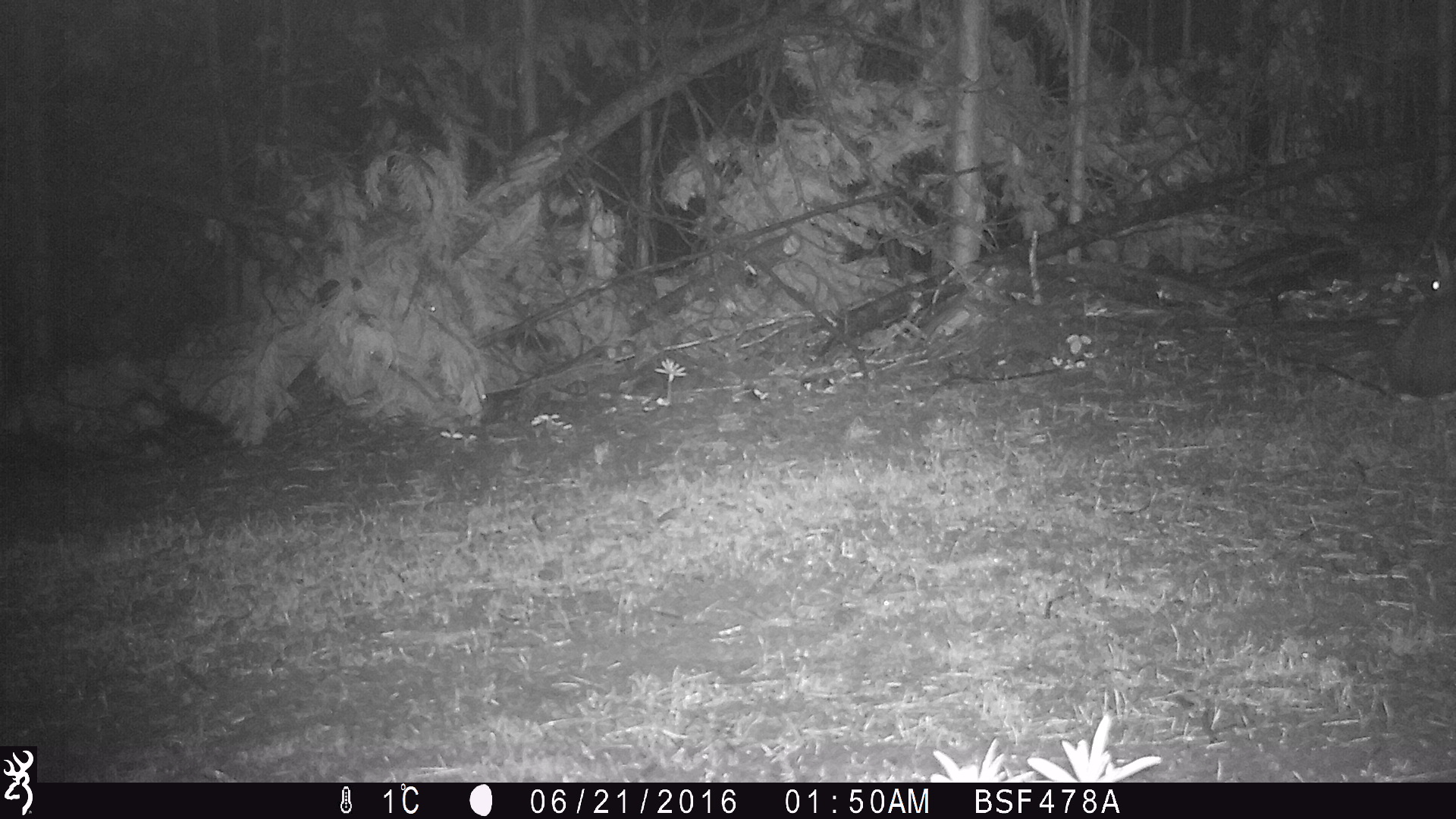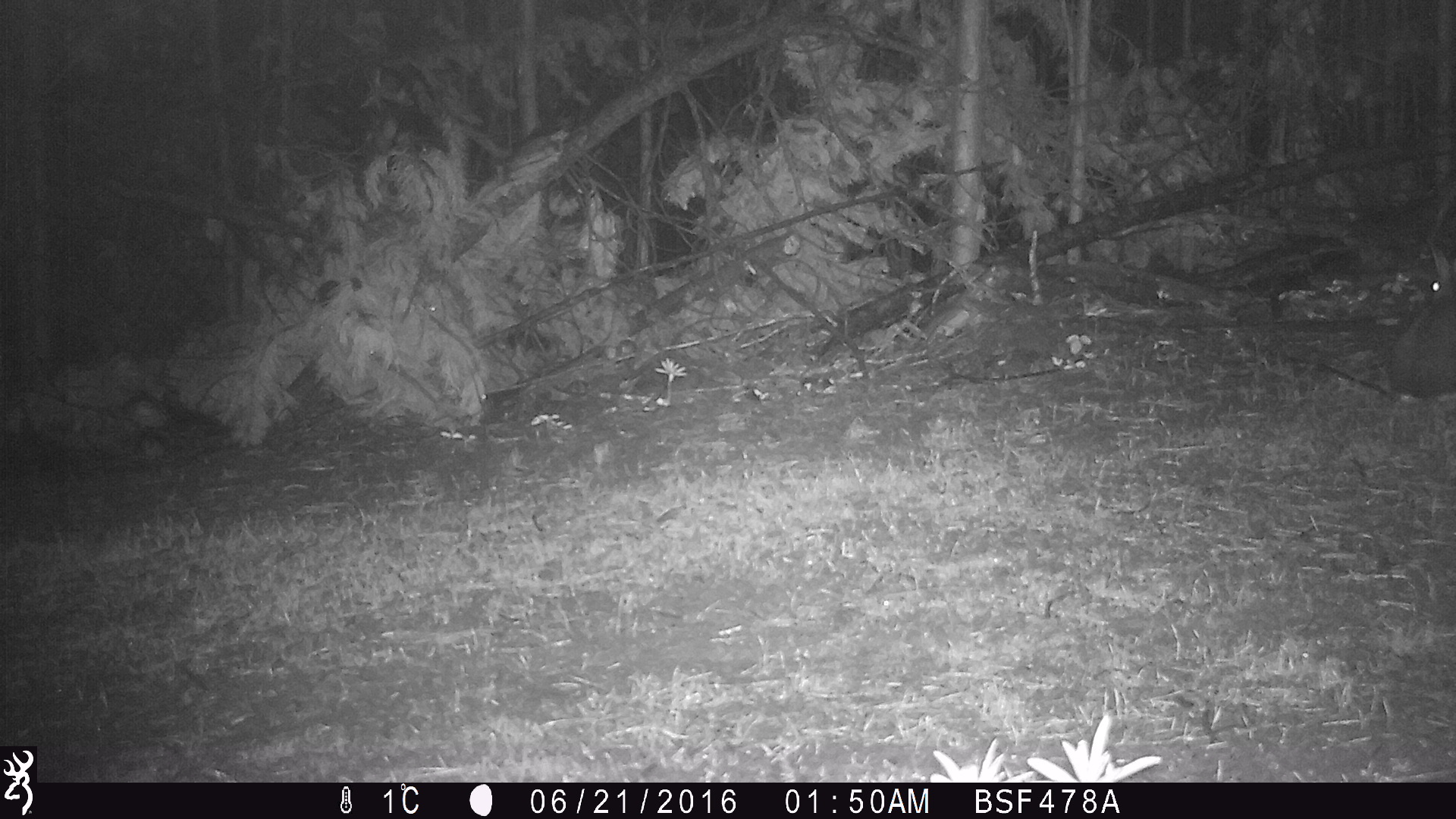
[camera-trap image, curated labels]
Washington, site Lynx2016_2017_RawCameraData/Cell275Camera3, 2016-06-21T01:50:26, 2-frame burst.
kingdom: Animalia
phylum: Chordata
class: Mammalia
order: Lagomorpha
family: Leporidae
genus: Lepus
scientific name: Lepus americanus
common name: snowshoe hare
Lepus americanus (snowshoe hare). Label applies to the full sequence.